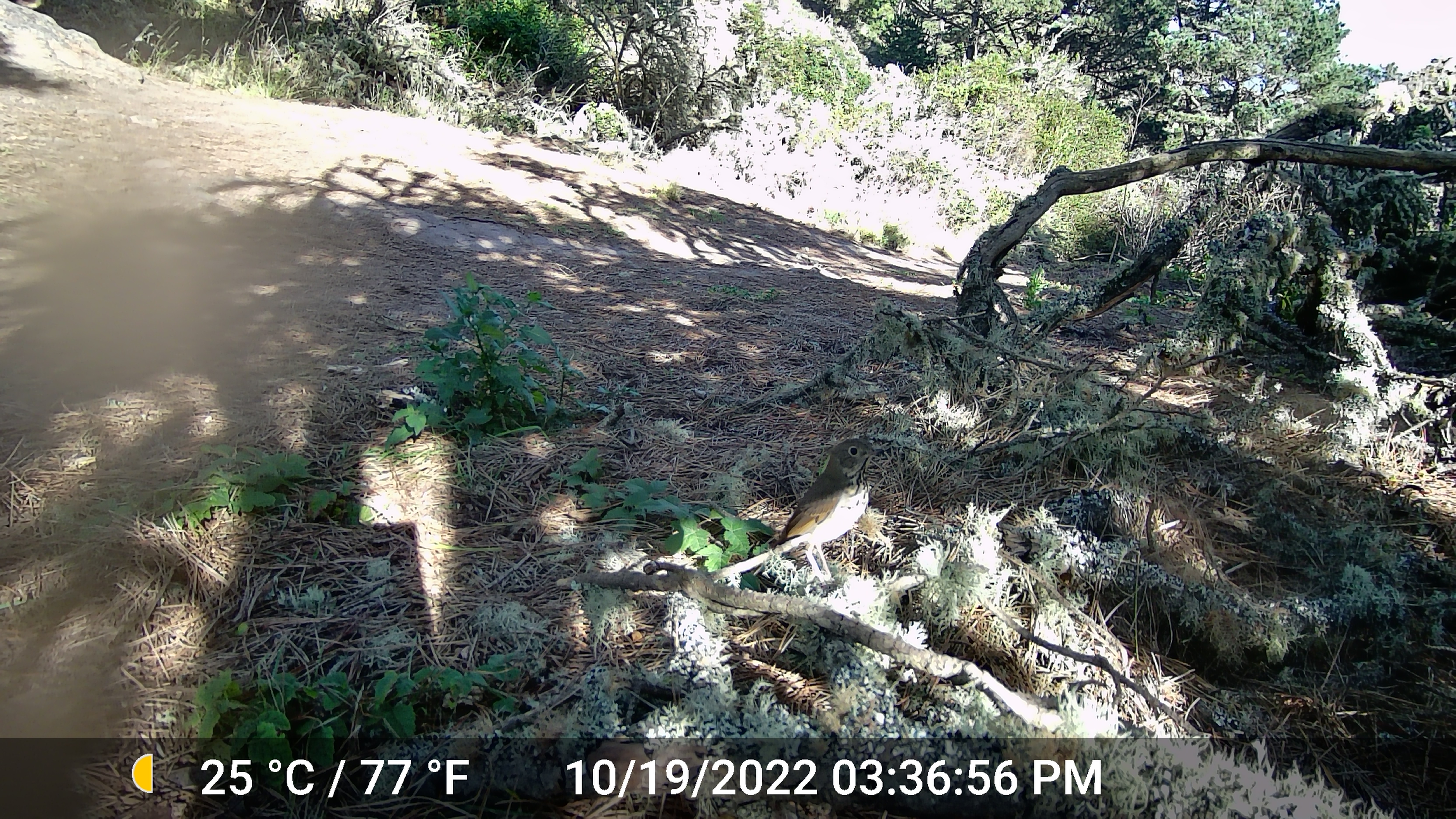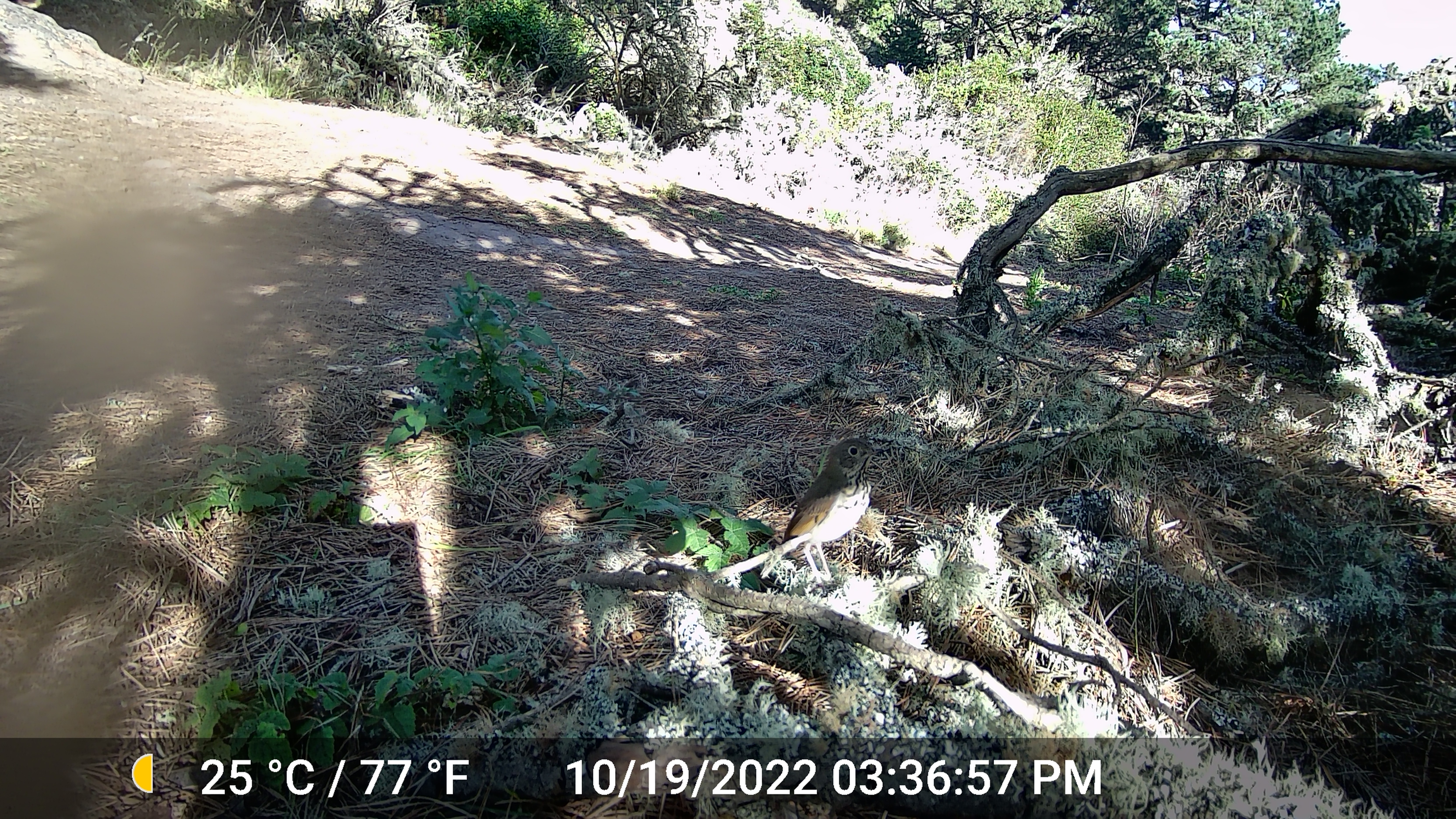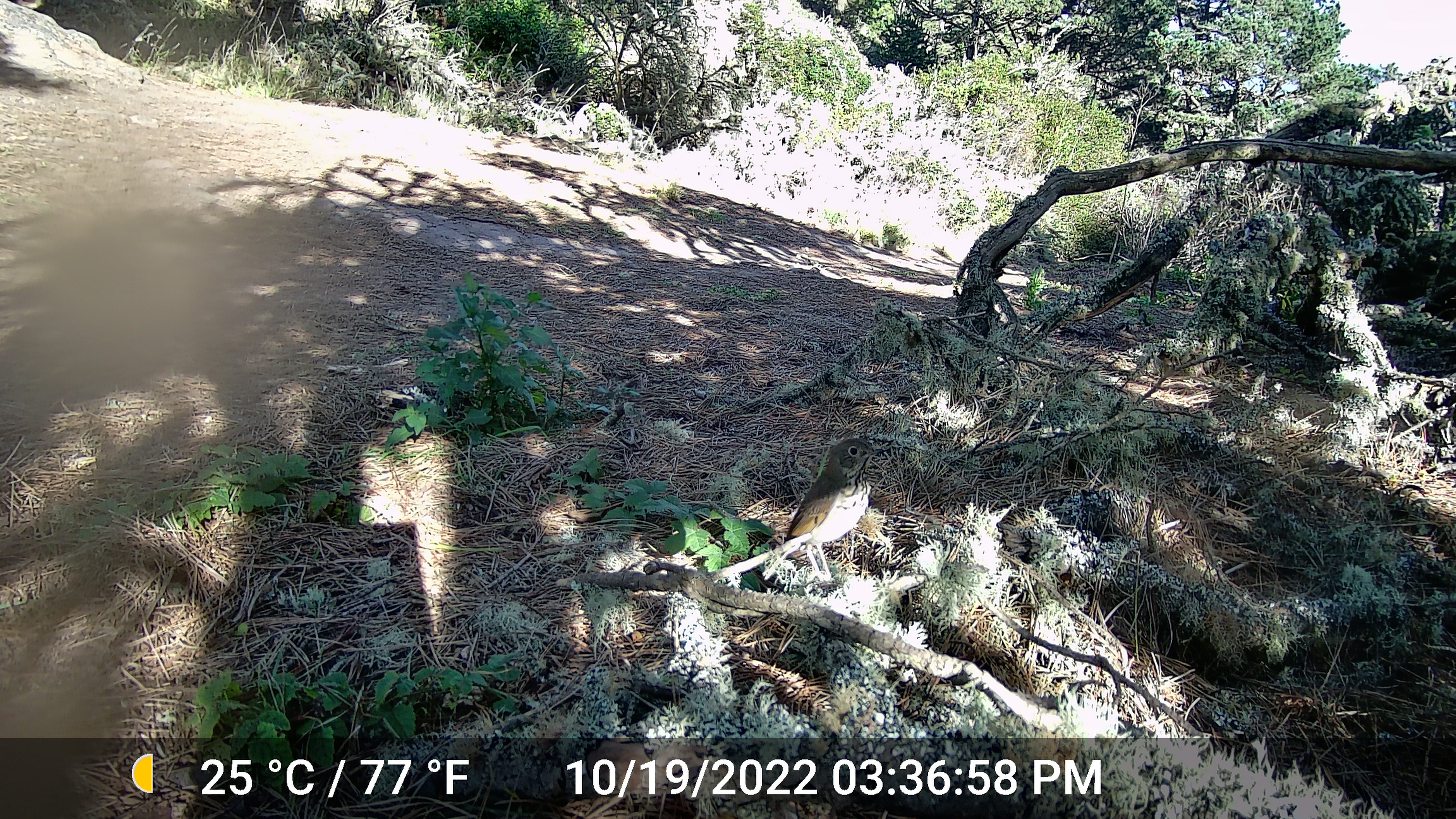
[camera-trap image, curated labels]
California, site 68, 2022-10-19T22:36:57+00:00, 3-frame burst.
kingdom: Animalia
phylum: Chordata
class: Aves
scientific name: Aves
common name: bird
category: unknown bird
Unknown bird (bird) (Aves).